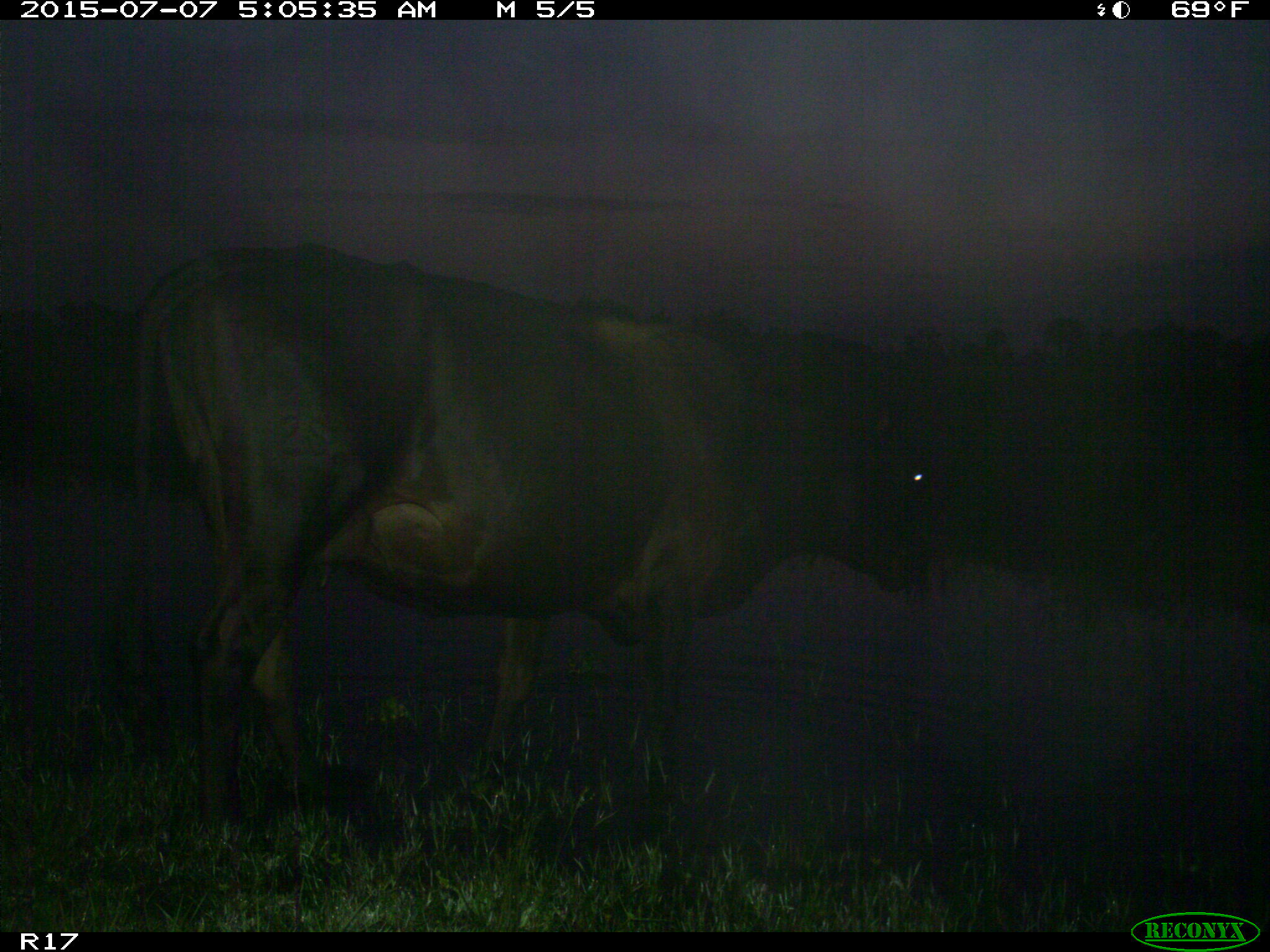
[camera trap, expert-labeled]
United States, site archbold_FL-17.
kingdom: Animalia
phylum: Chordata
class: Mammalia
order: Artiodactyla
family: Bovidae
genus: Bos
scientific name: Bos taurus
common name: domestic cow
Bos taurus (domestic cow).